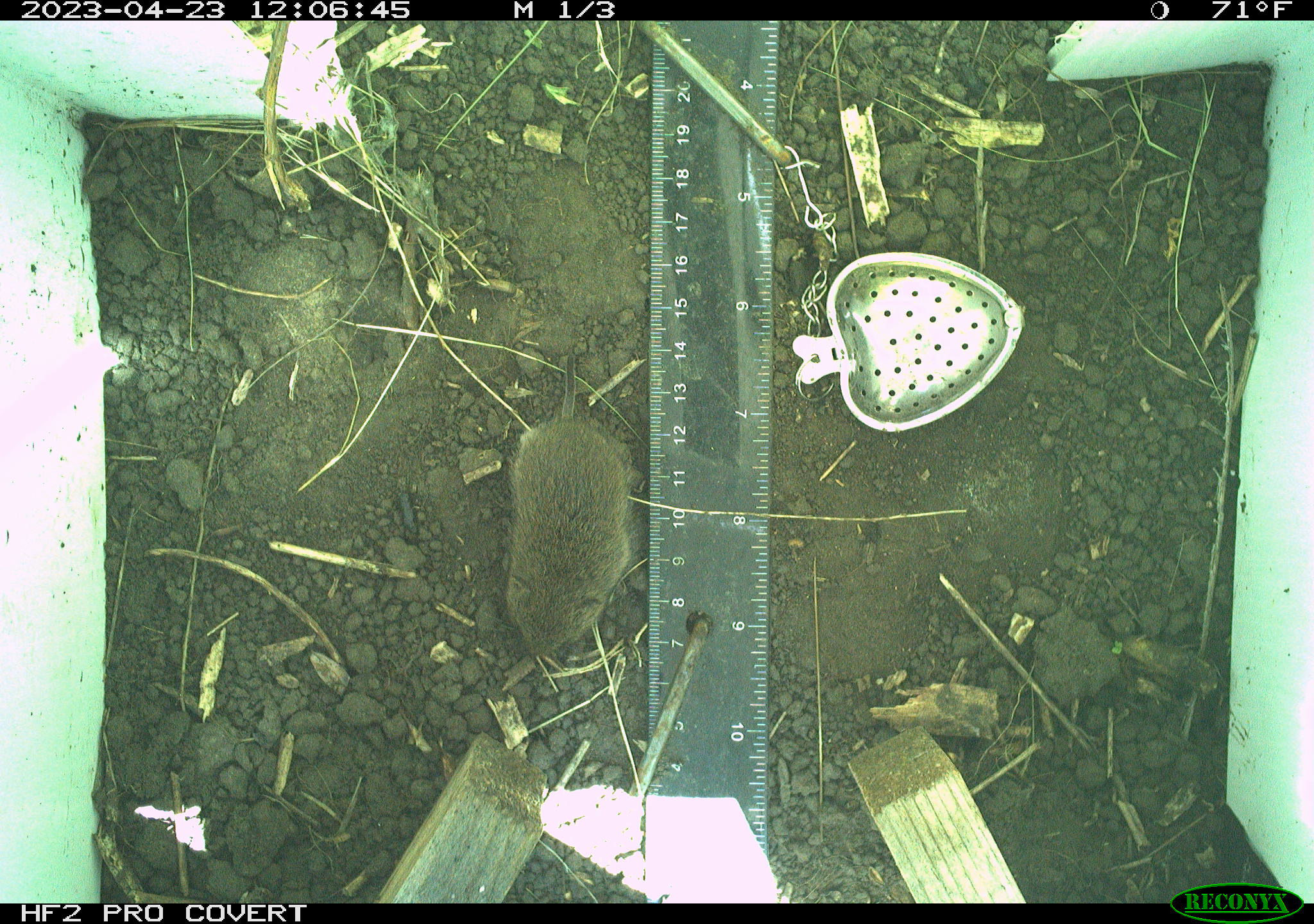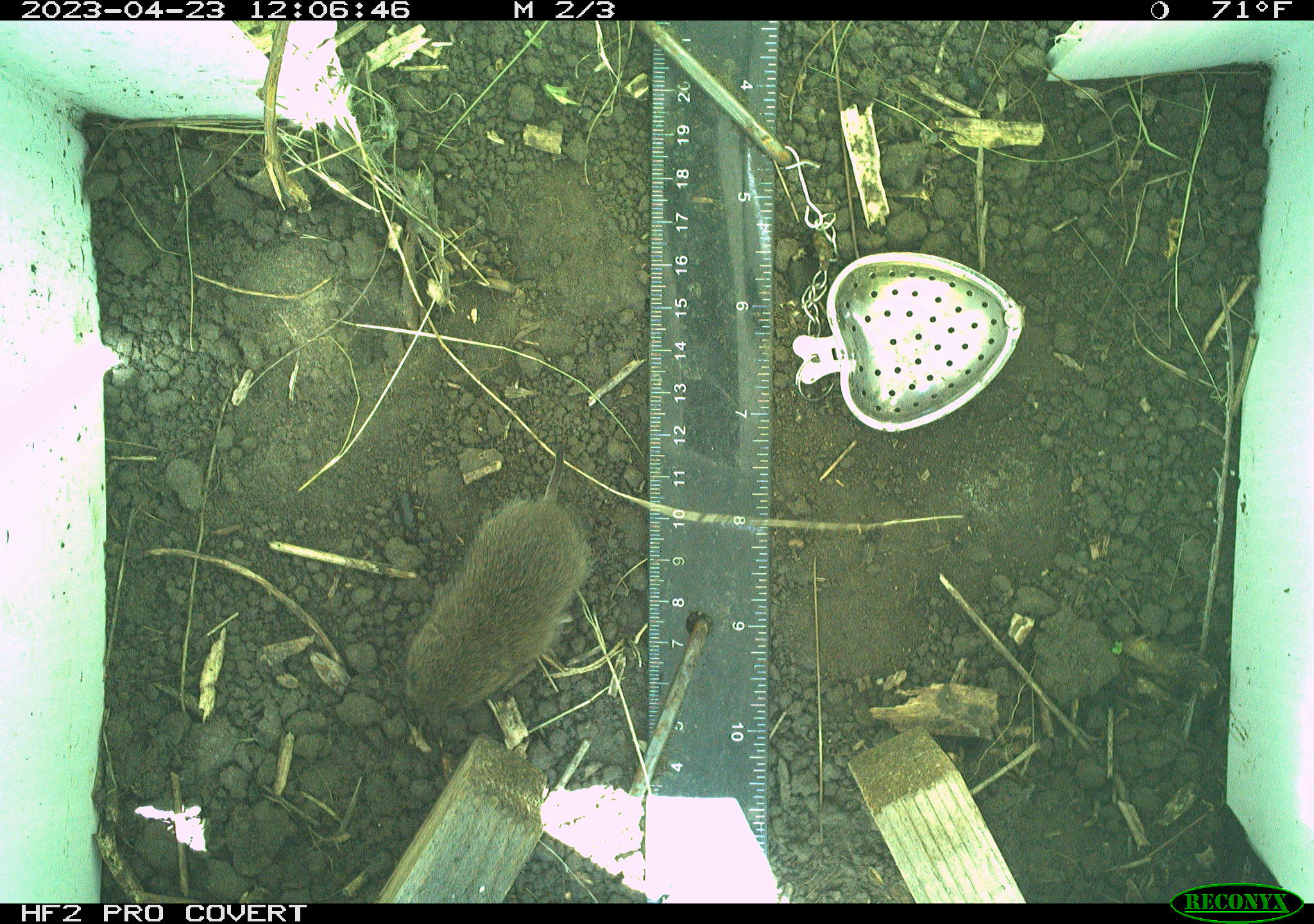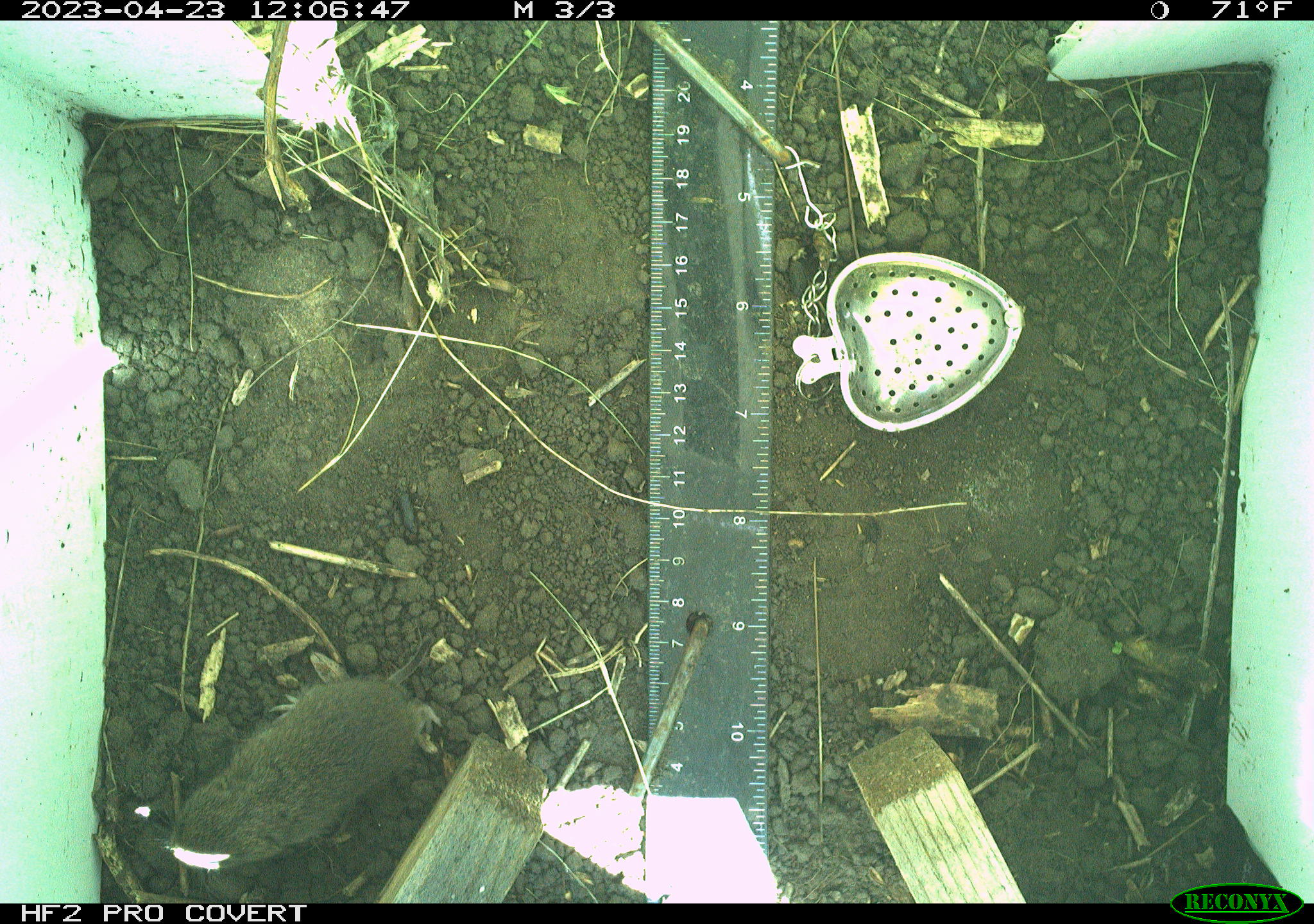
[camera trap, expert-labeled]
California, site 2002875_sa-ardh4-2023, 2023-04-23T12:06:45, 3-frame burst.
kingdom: Animalia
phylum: Chordata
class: Mammalia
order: Rodentia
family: Cricetidae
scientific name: Arvicolinae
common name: voles, lemmings, and muskrats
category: arvicolinae subfamily